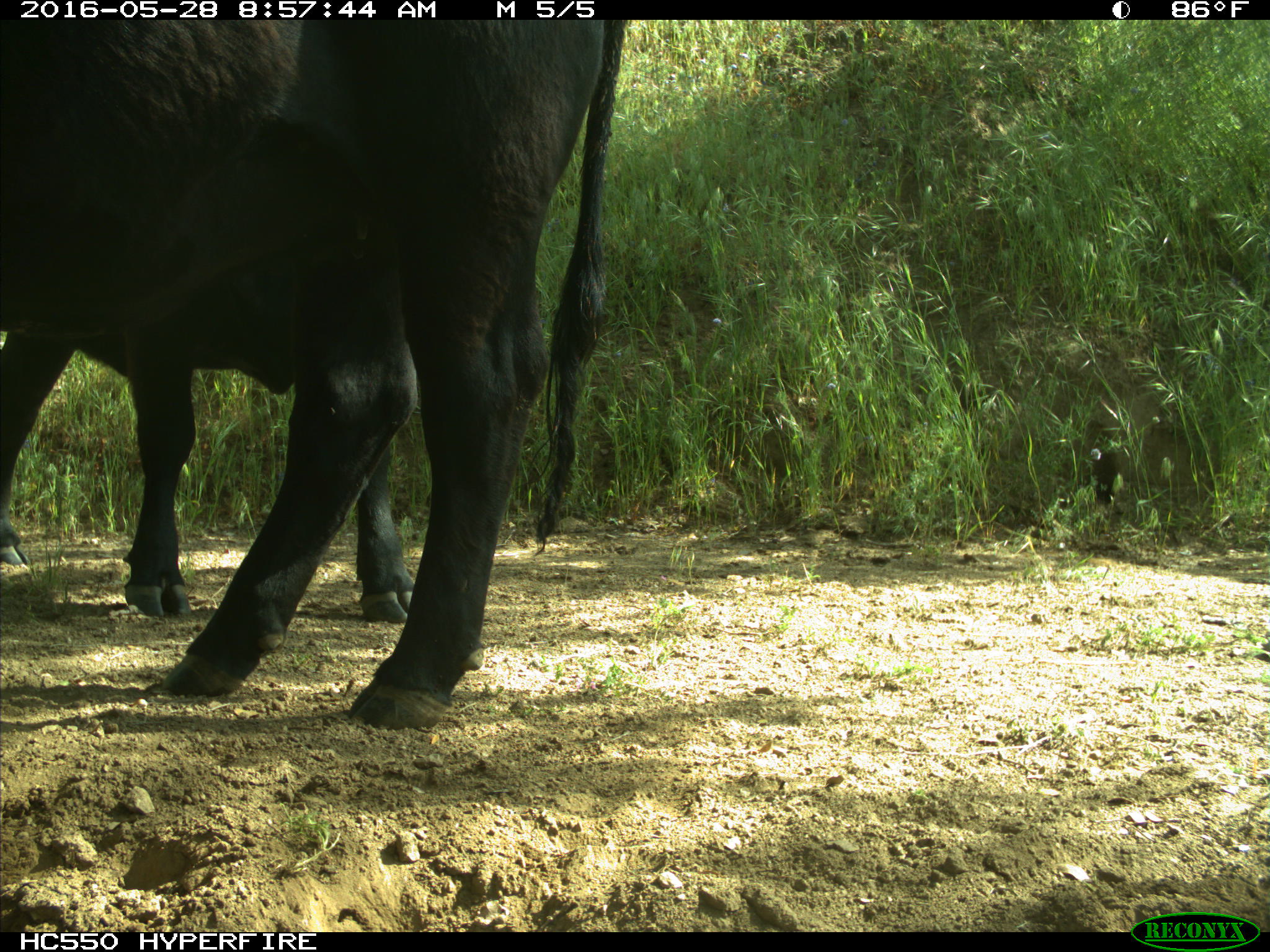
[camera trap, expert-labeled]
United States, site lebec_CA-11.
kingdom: Animalia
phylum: Chordata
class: Mammalia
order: Artiodactyla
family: Bovidae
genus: Bos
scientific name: Bos taurus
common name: domestic cow